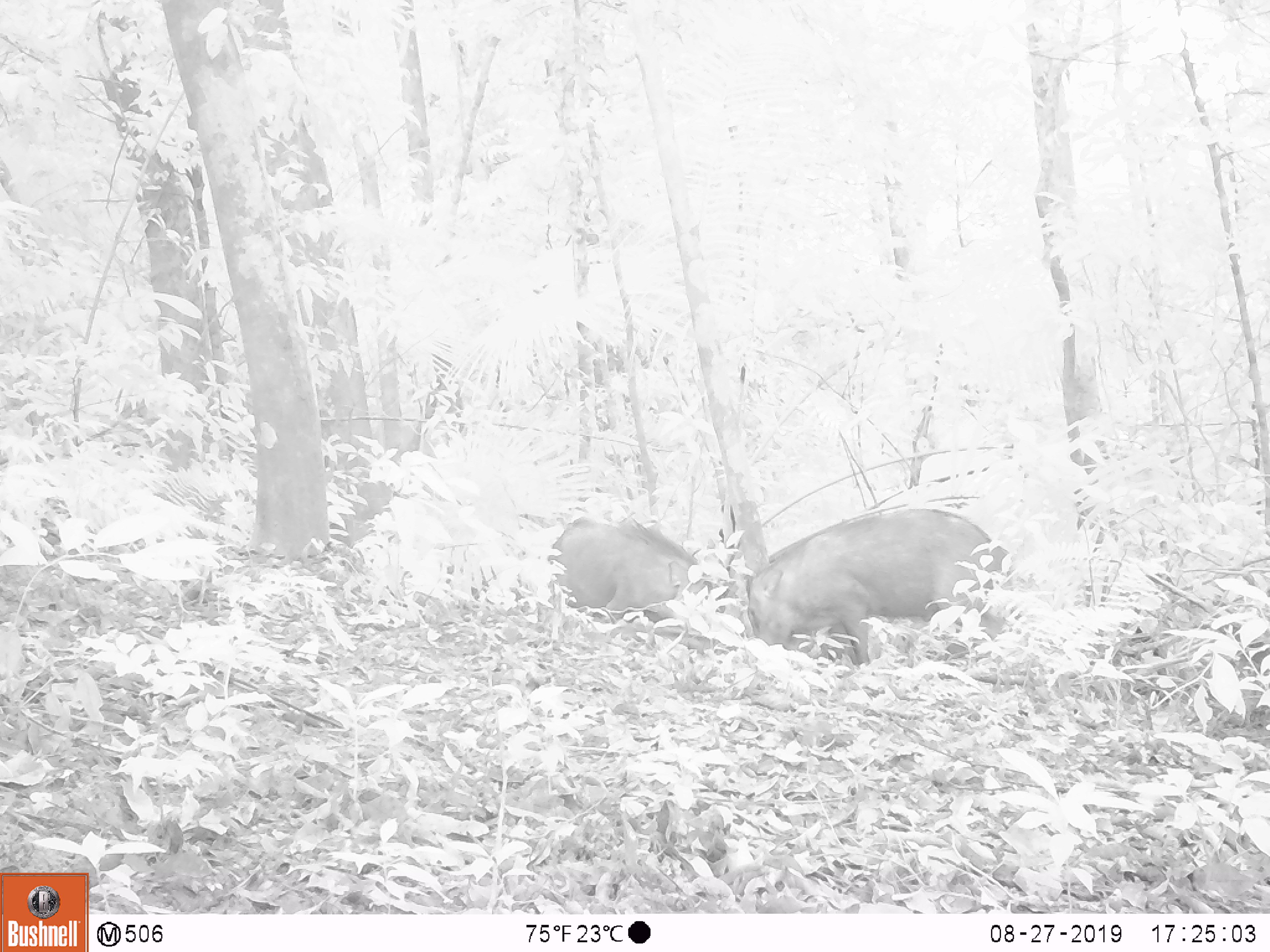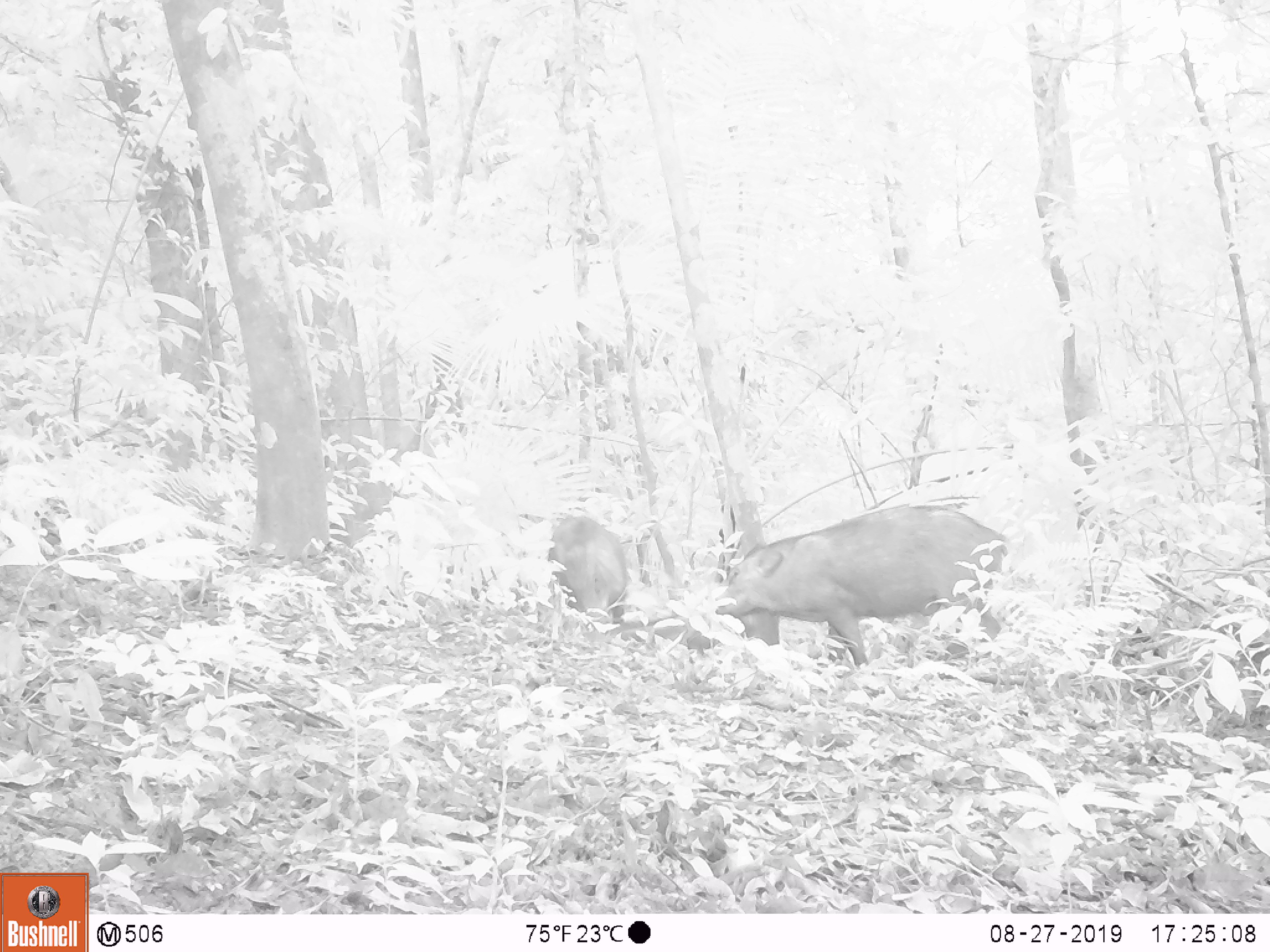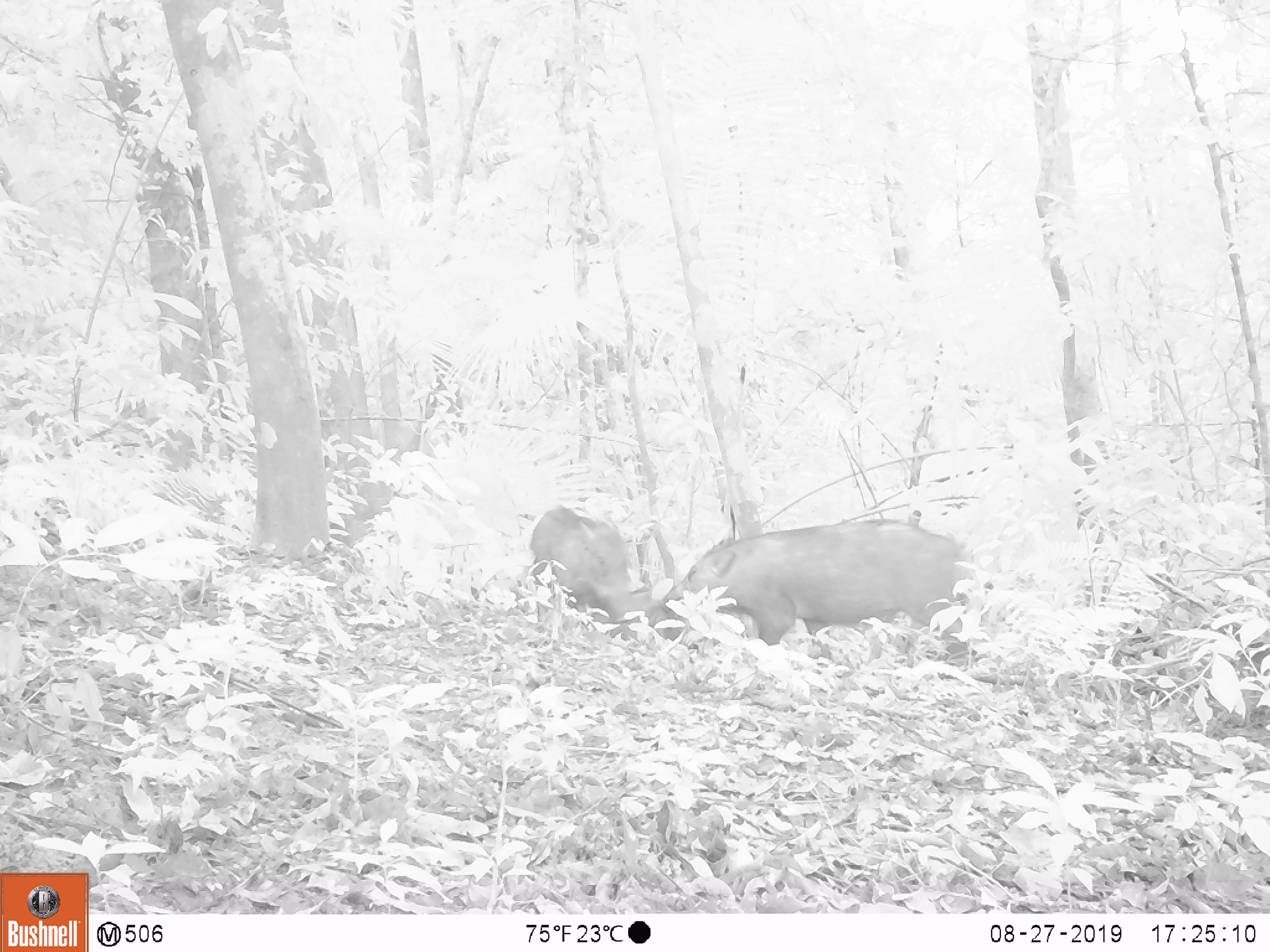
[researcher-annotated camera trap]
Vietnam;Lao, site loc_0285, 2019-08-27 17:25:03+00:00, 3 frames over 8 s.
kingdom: Animalia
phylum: Chordata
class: Mammalia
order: Artiodactyla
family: Suidae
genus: Sus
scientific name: Sus scrofa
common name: eurasian wild pig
Eurasian wild pig (Sus scrofa). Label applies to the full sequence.